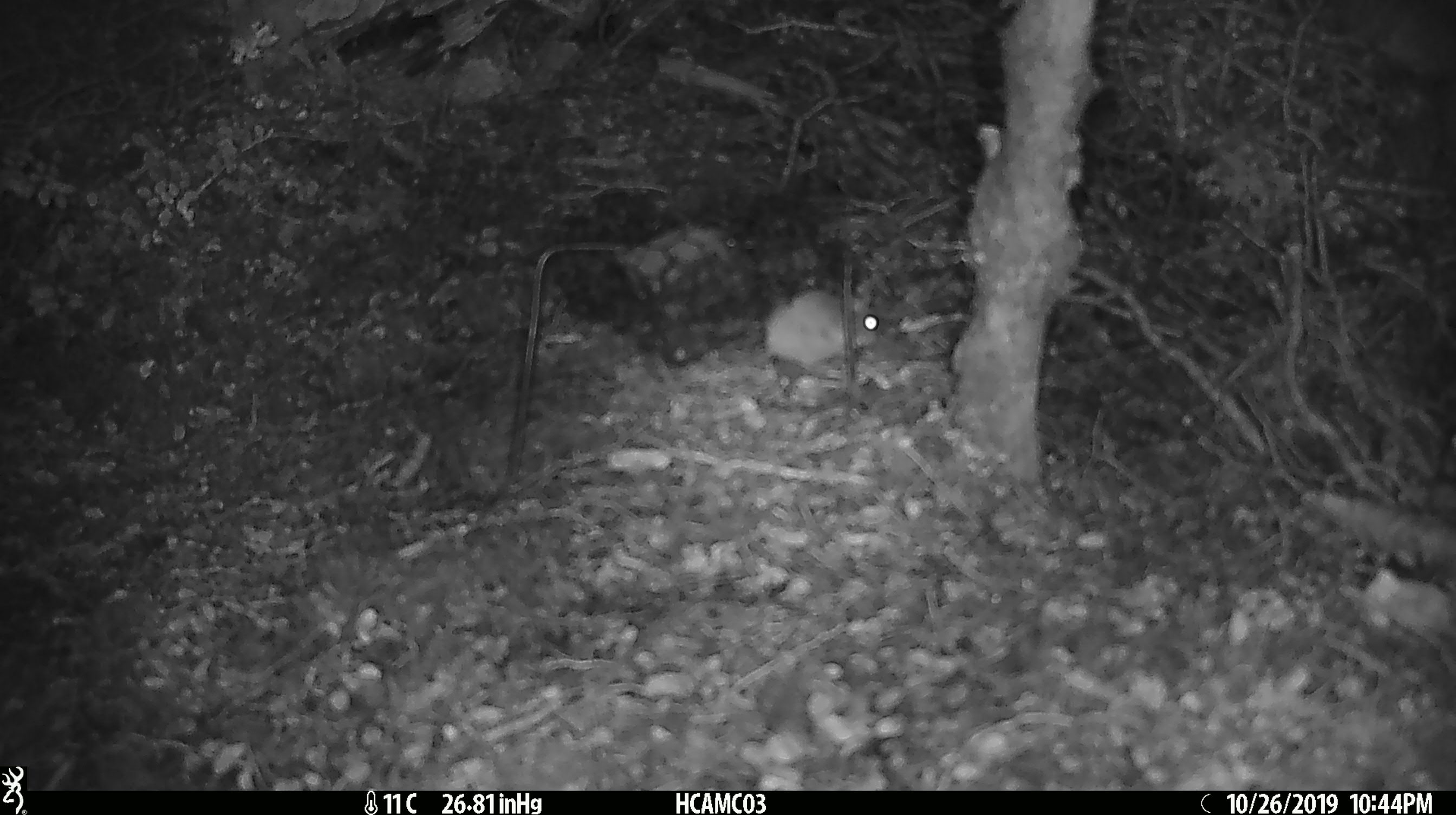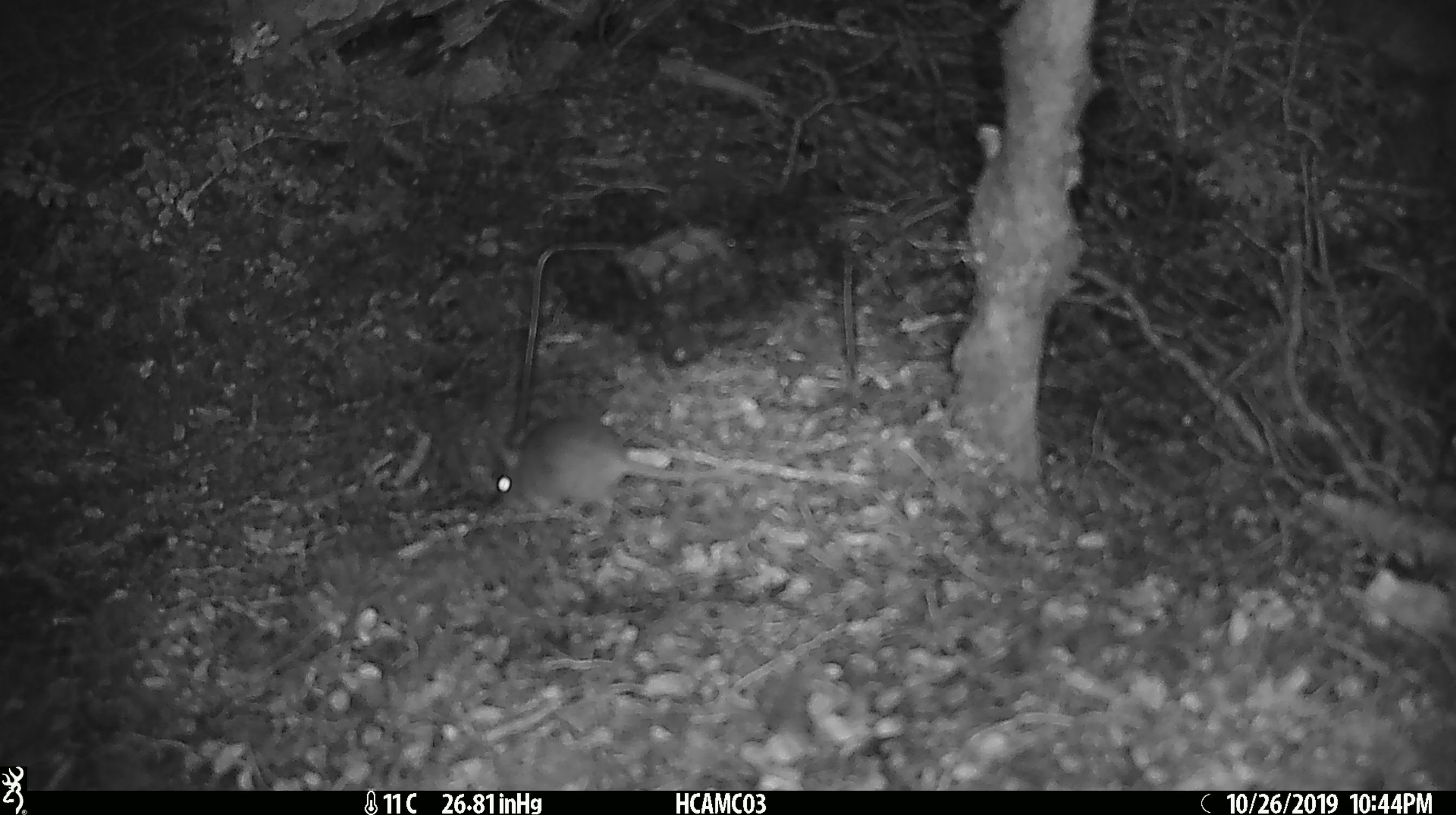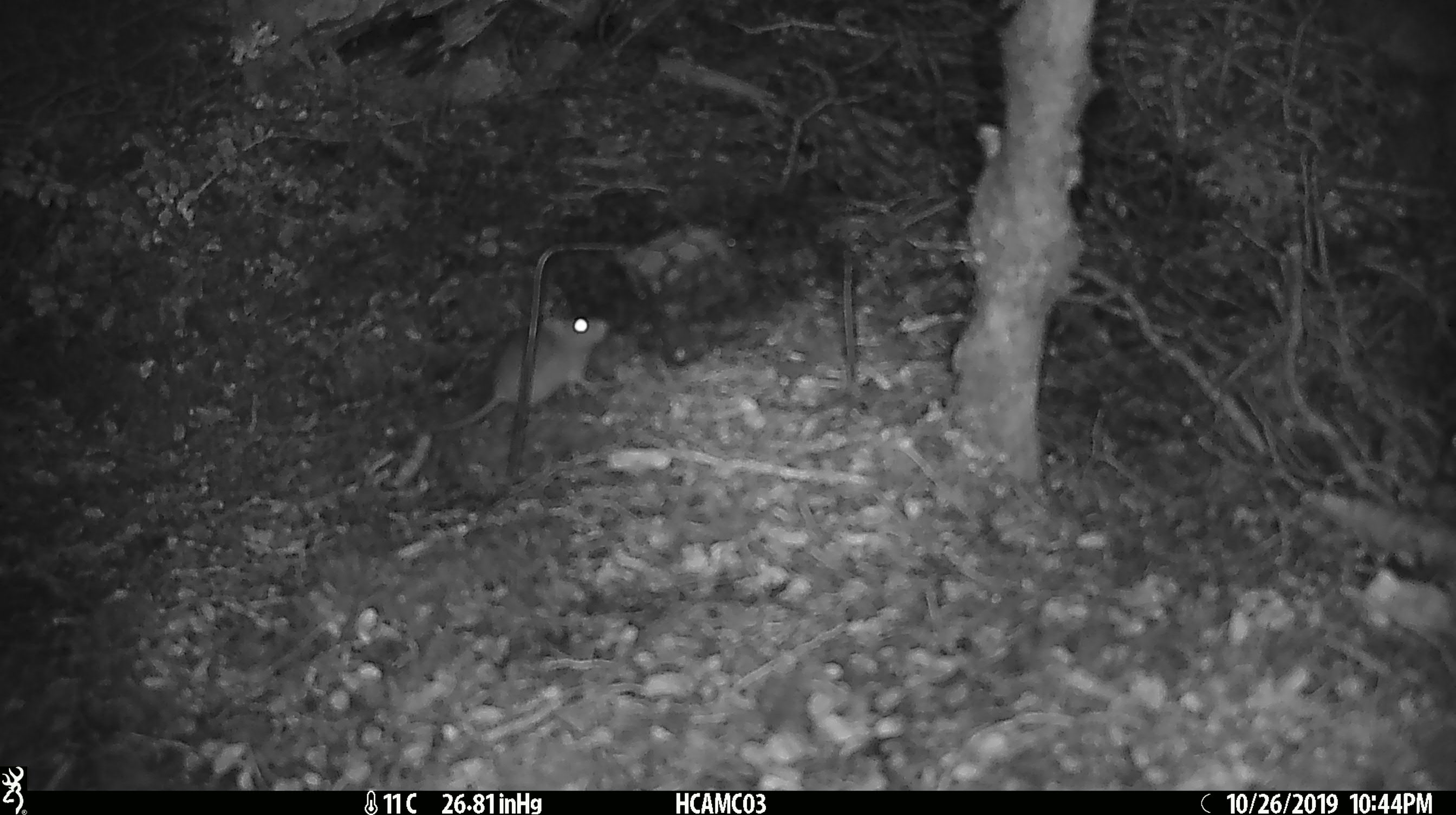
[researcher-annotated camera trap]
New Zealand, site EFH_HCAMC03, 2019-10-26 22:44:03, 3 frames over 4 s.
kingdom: Animalia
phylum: Chordata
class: Mammalia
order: Rodentia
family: Muridae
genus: Mus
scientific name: Mus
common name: mouse